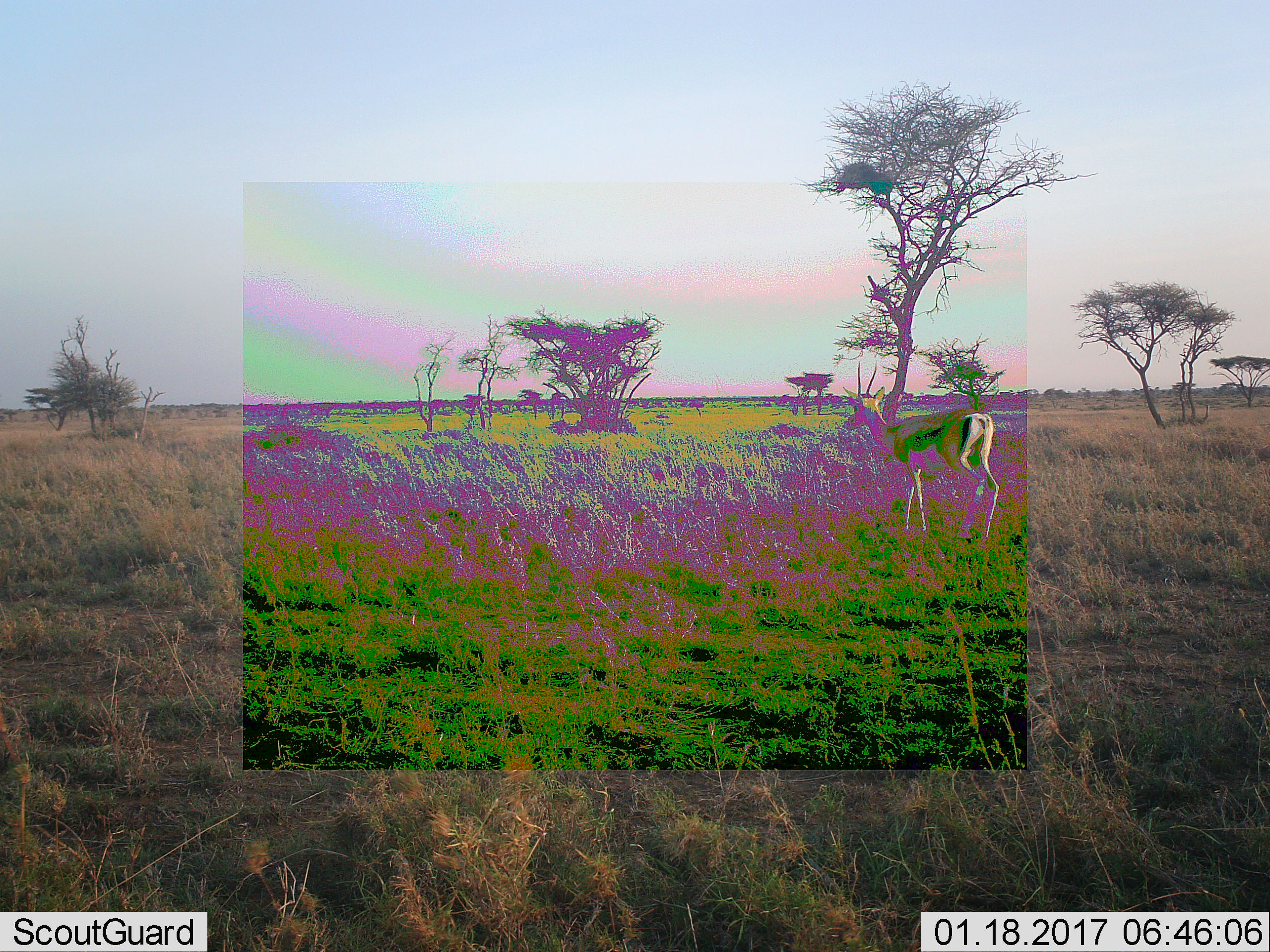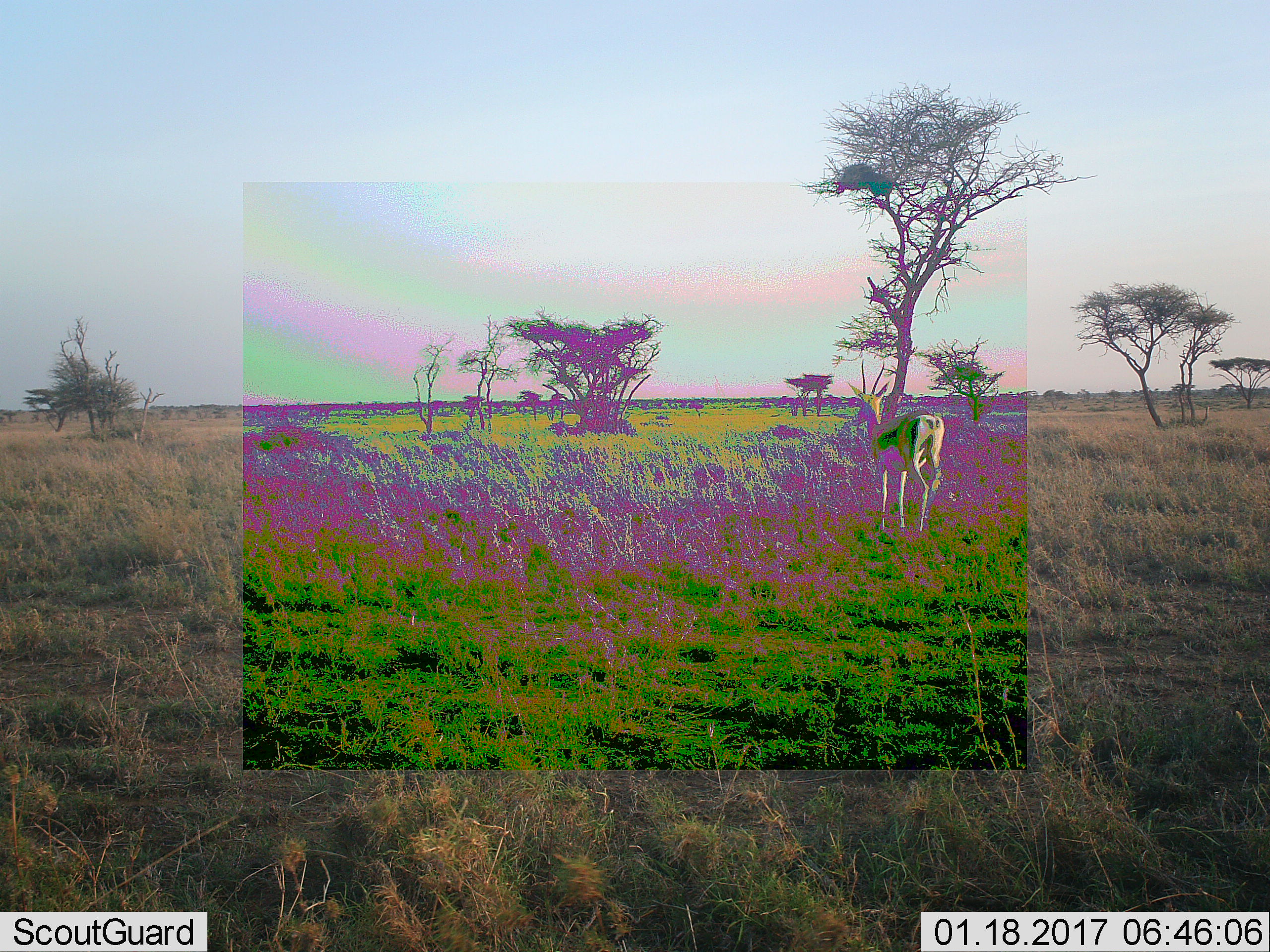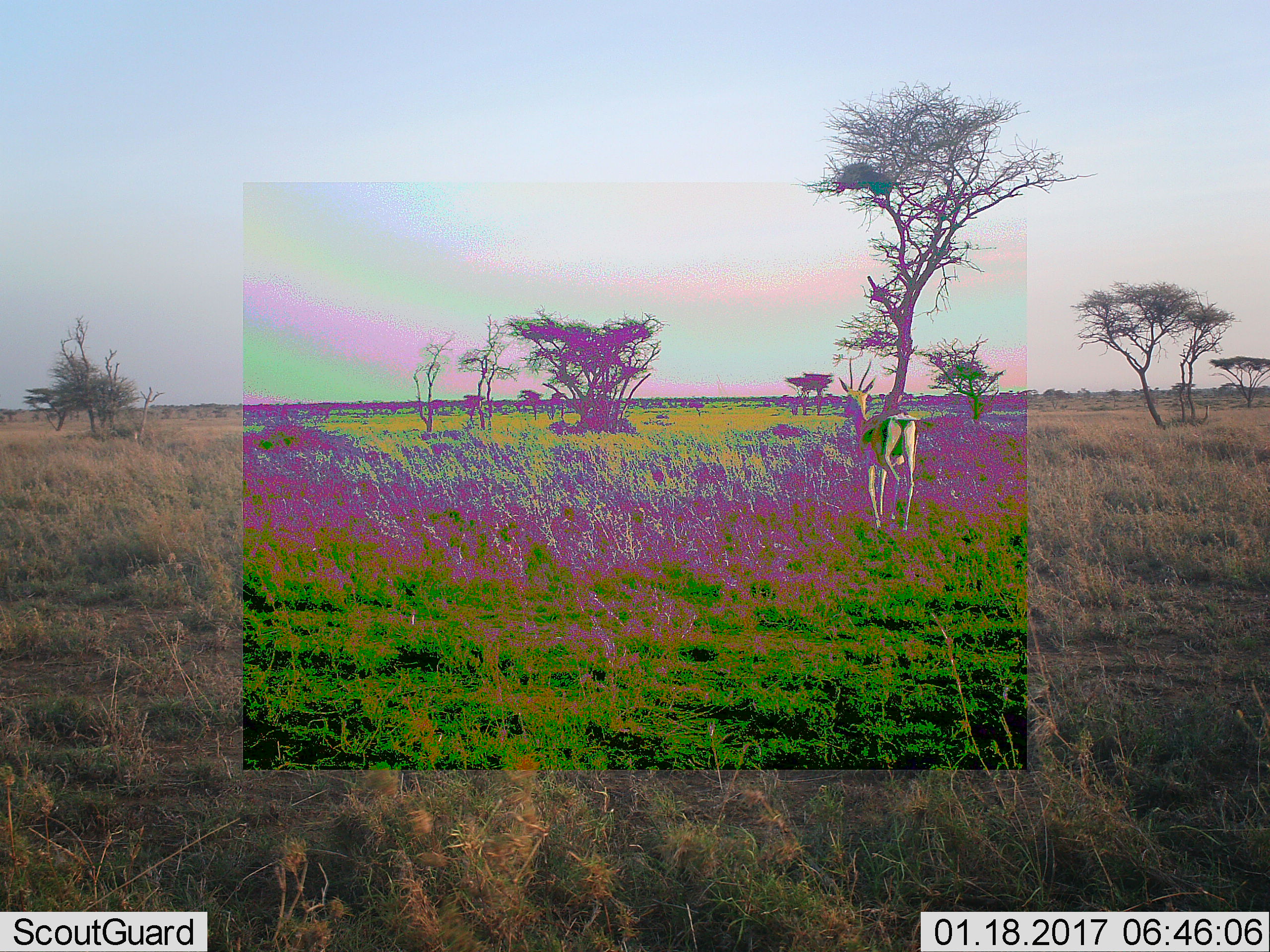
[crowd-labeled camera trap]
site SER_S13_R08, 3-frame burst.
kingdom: Animalia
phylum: Chordata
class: Mammalia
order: Artiodactyla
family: Bovidae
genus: Eudorcas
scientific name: Eudorcas thomsonii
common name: thomson's gazelle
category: gazellethomsons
Gazellethomsons (thomson's gazelle) (Eudorcas thomsonii), count 1. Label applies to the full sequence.